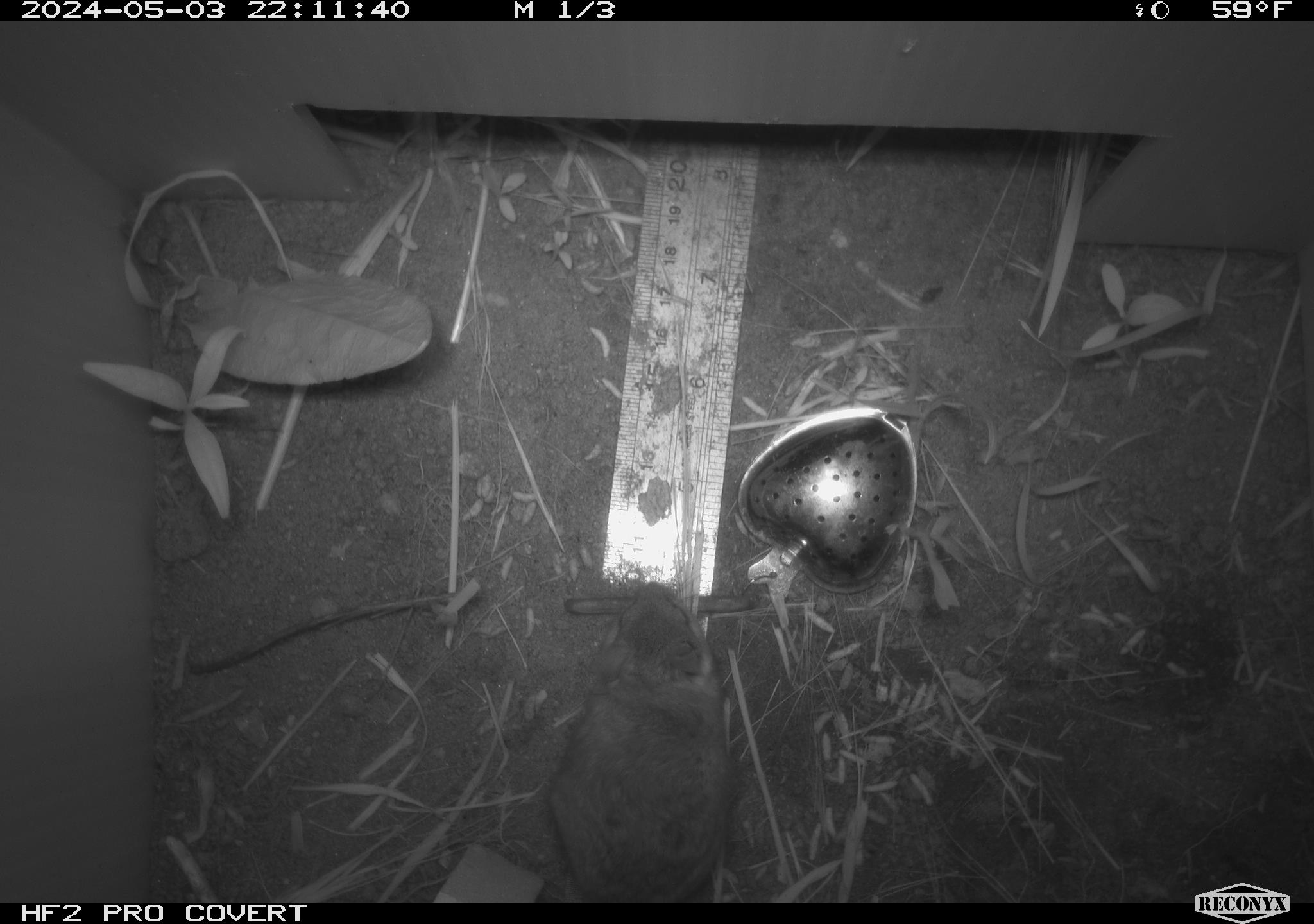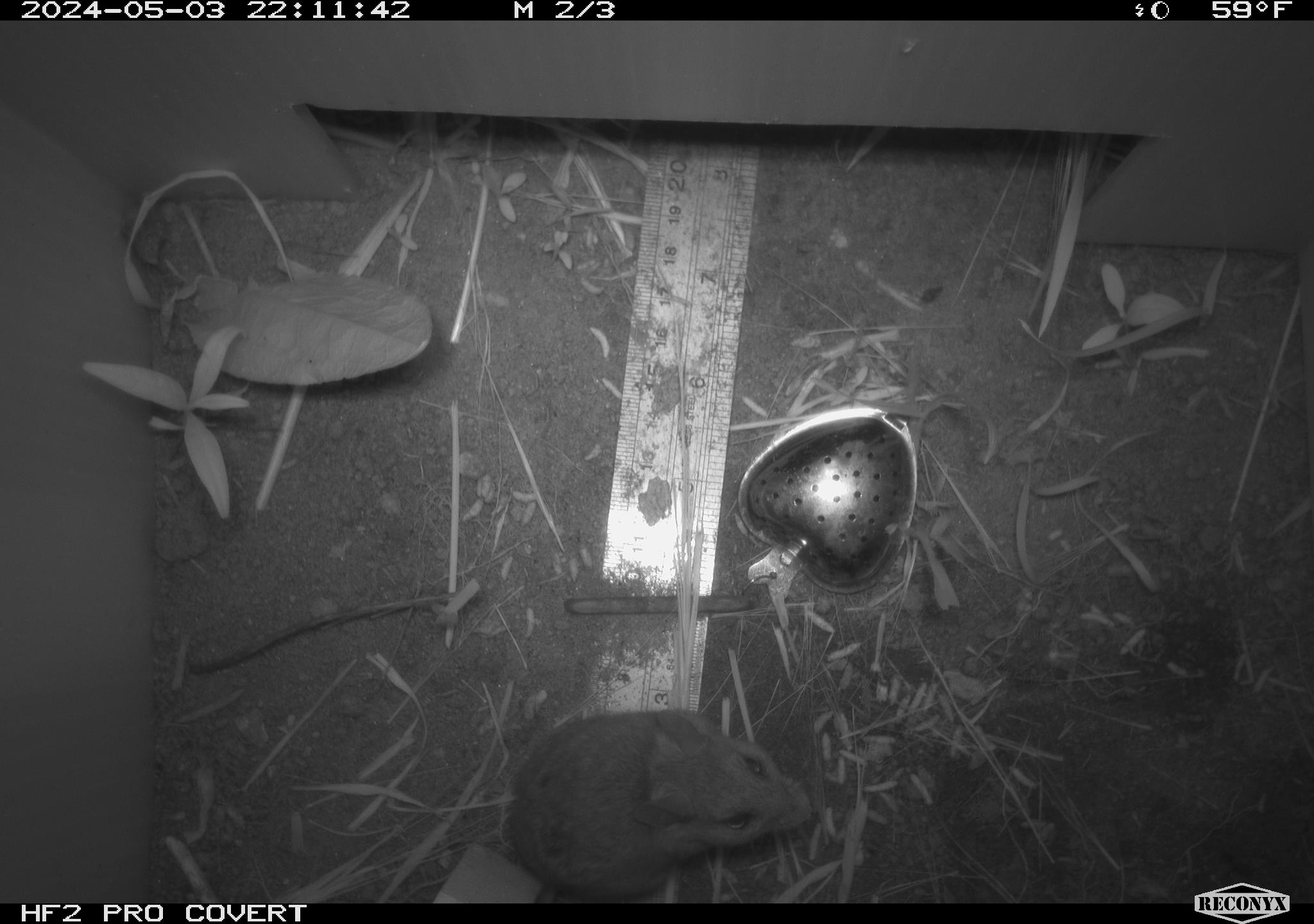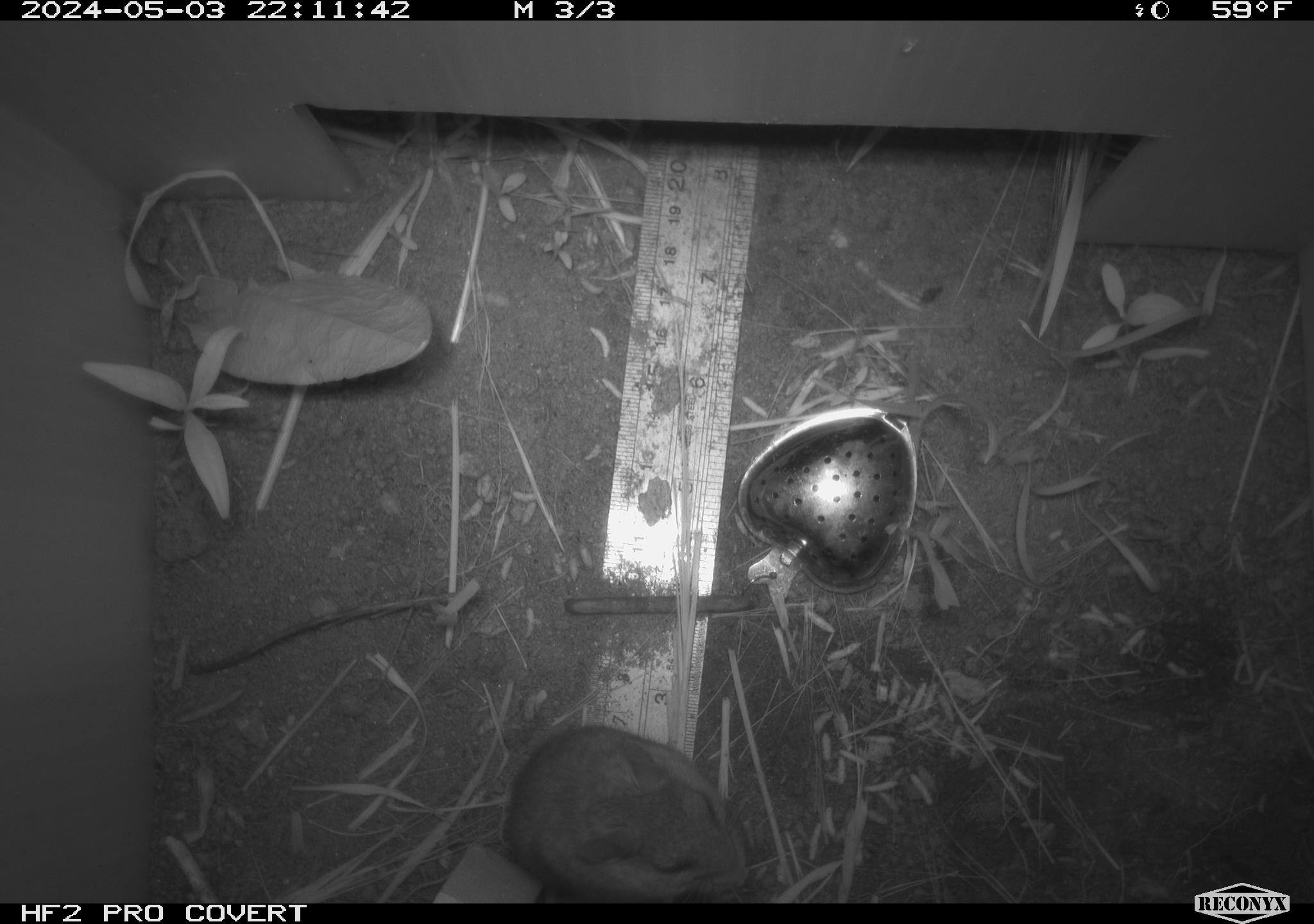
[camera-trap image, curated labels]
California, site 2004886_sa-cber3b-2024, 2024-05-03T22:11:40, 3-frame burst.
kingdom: Animalia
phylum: Chordata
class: Mammalia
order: Rodentia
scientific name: Rodentia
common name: mouse species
Mouse species (Rodentia).